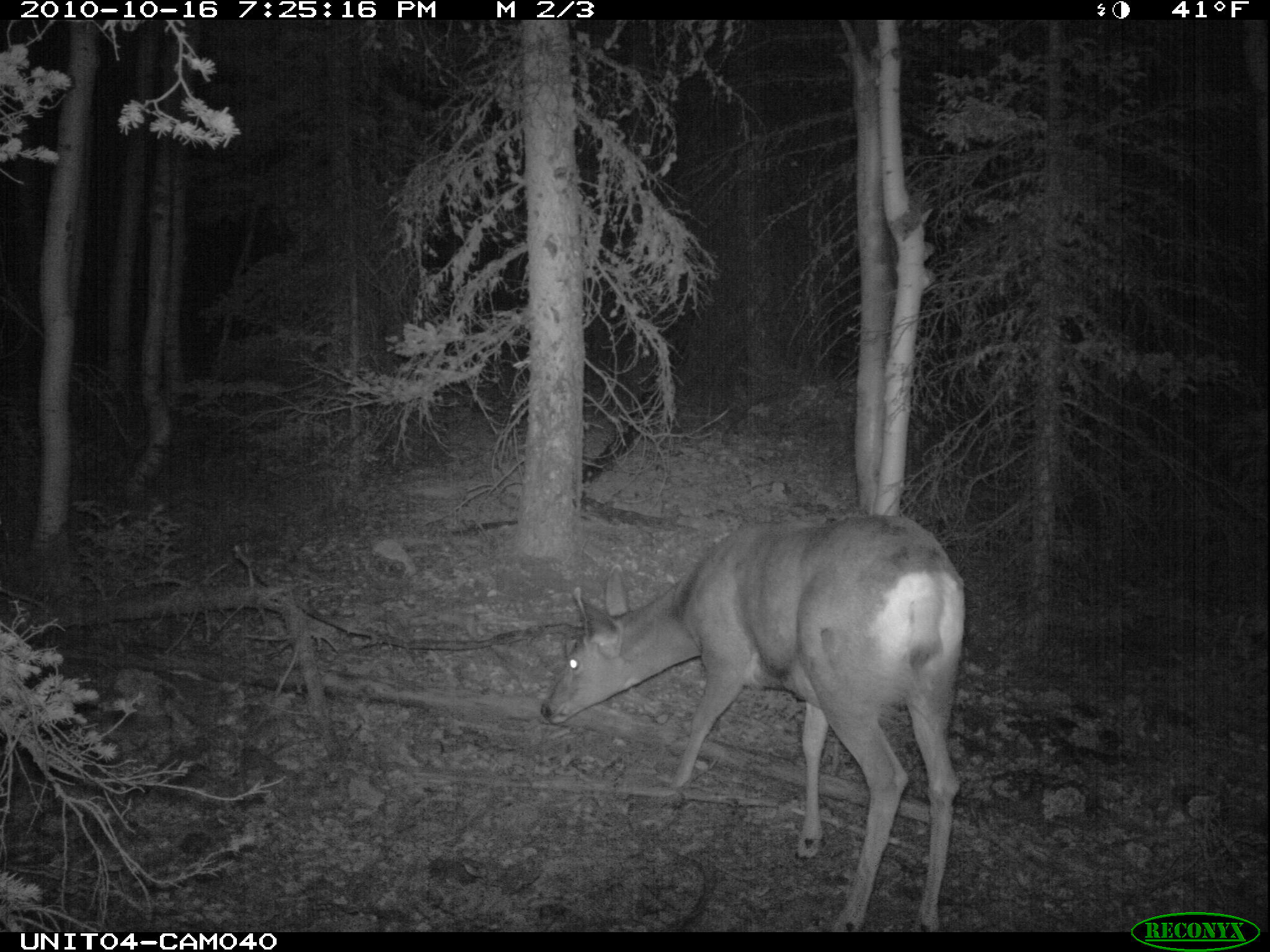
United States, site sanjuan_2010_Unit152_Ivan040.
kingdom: Animalia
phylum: Chordata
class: Mammalia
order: Artiodactyla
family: Cervidae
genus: Odocoileus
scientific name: Odocoileus hemionus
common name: mule deer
Odocoileus hemionus (mule deer).